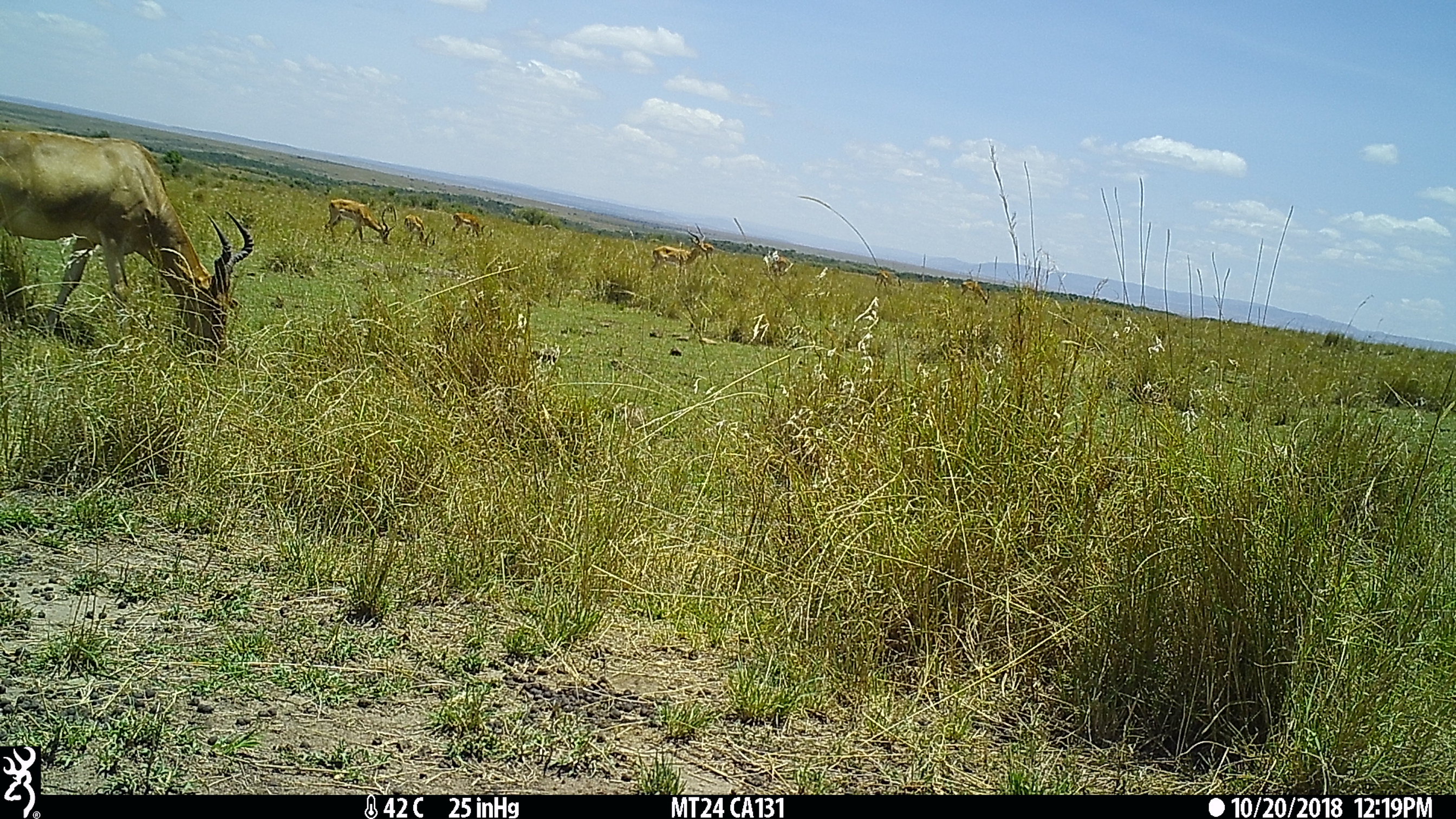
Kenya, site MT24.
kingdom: Animalia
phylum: Chordata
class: Mammalia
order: Artiodactyla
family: Bovidae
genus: Aepyceros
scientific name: Aepyceros melampus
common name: impala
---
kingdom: Animalia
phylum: Chordata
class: Mammalia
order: Artiodactyla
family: Bovidae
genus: Alcelaphus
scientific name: Alcelaphus buselaphus cokii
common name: coke's hartebeest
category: hartebeest cokes